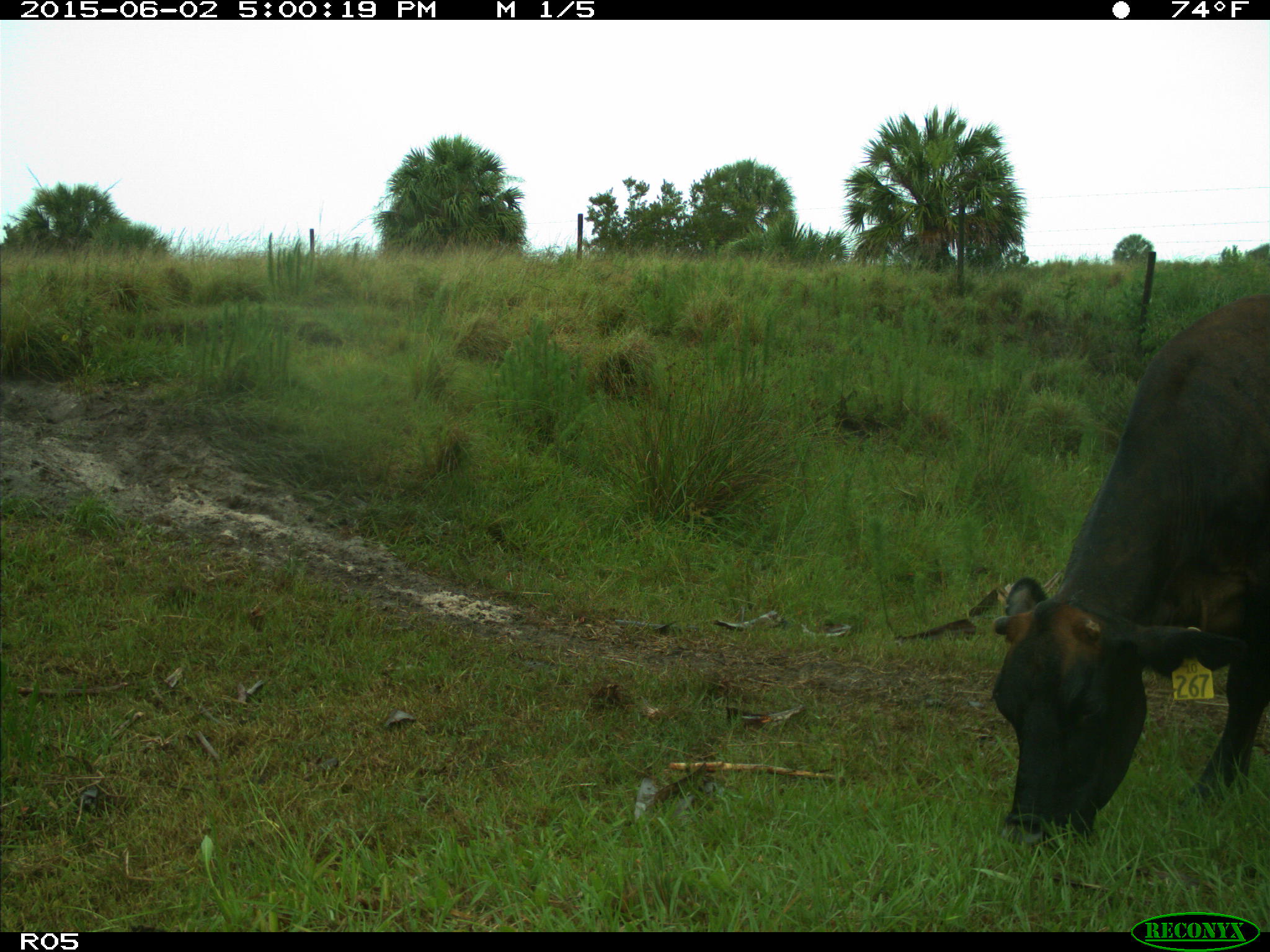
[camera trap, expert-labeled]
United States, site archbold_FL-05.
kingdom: Animalia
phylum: Chordata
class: Mammalia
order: Artiodactyla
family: Bovidae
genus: Bos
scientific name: Bos taurus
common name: domestic cow